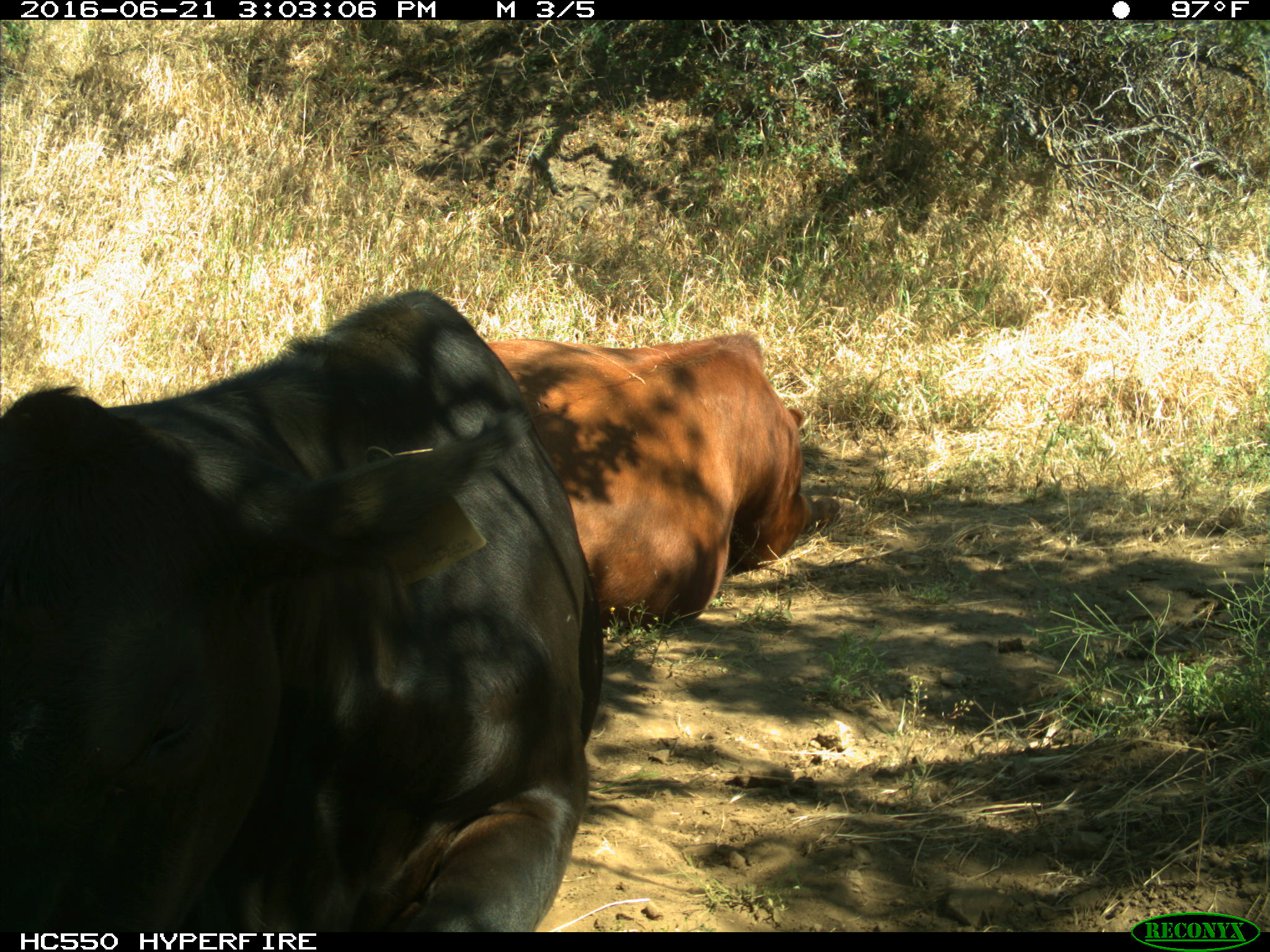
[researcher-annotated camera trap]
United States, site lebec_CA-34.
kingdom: Animalia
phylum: Chordata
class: Mammalia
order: Artiodactyla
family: Bovidae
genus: Bos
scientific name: Bos taurus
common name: domestic cow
Bos taurus (domestic cow).